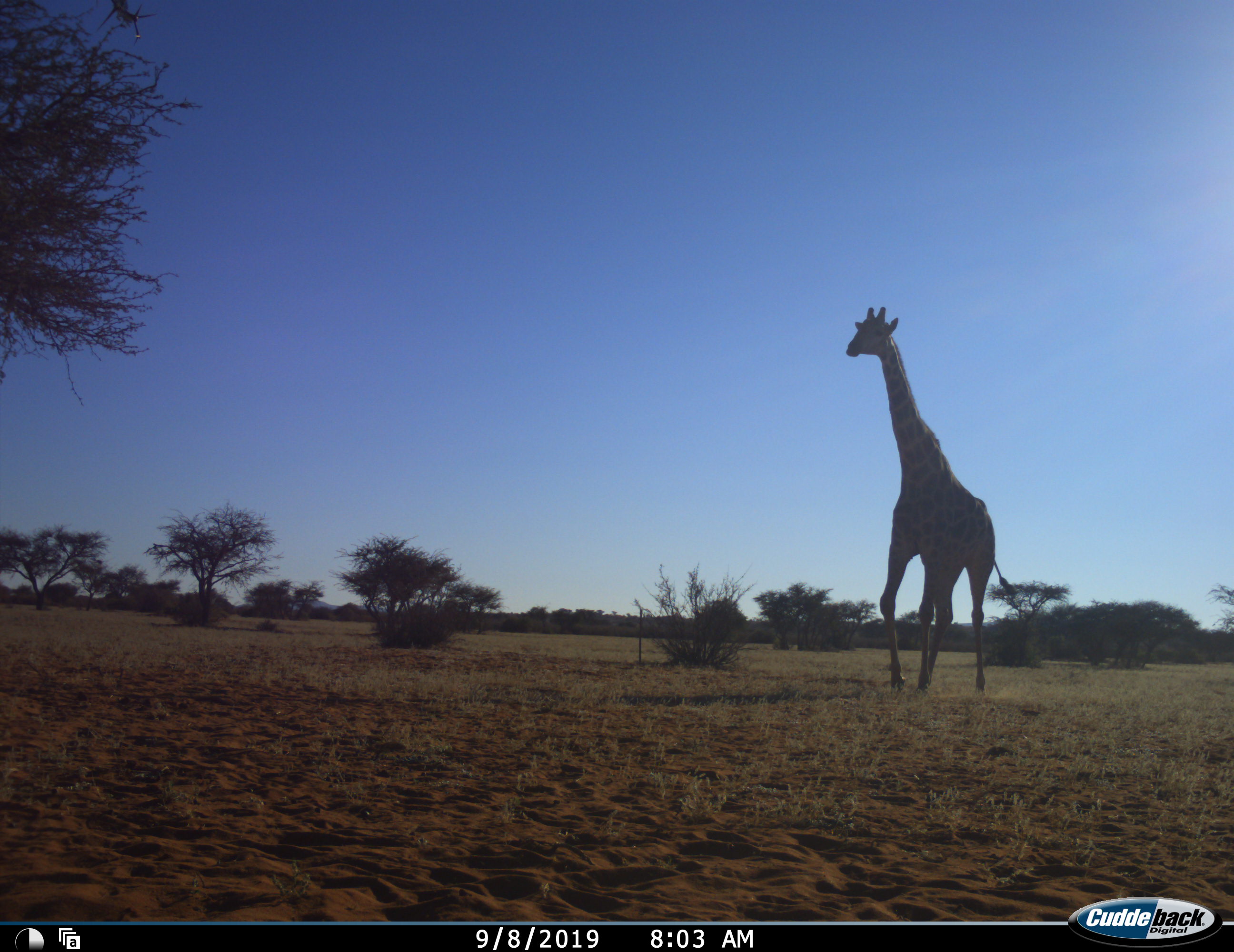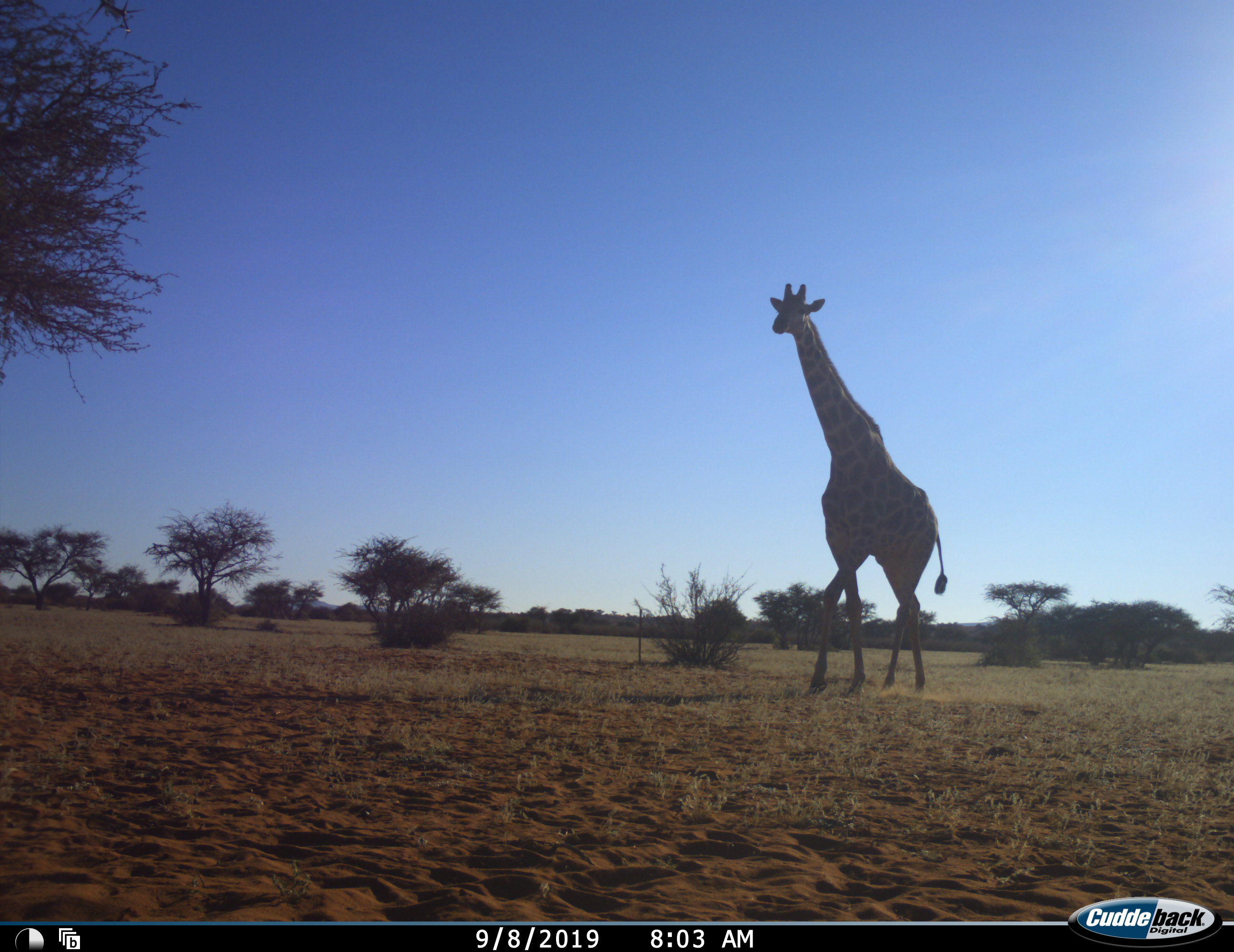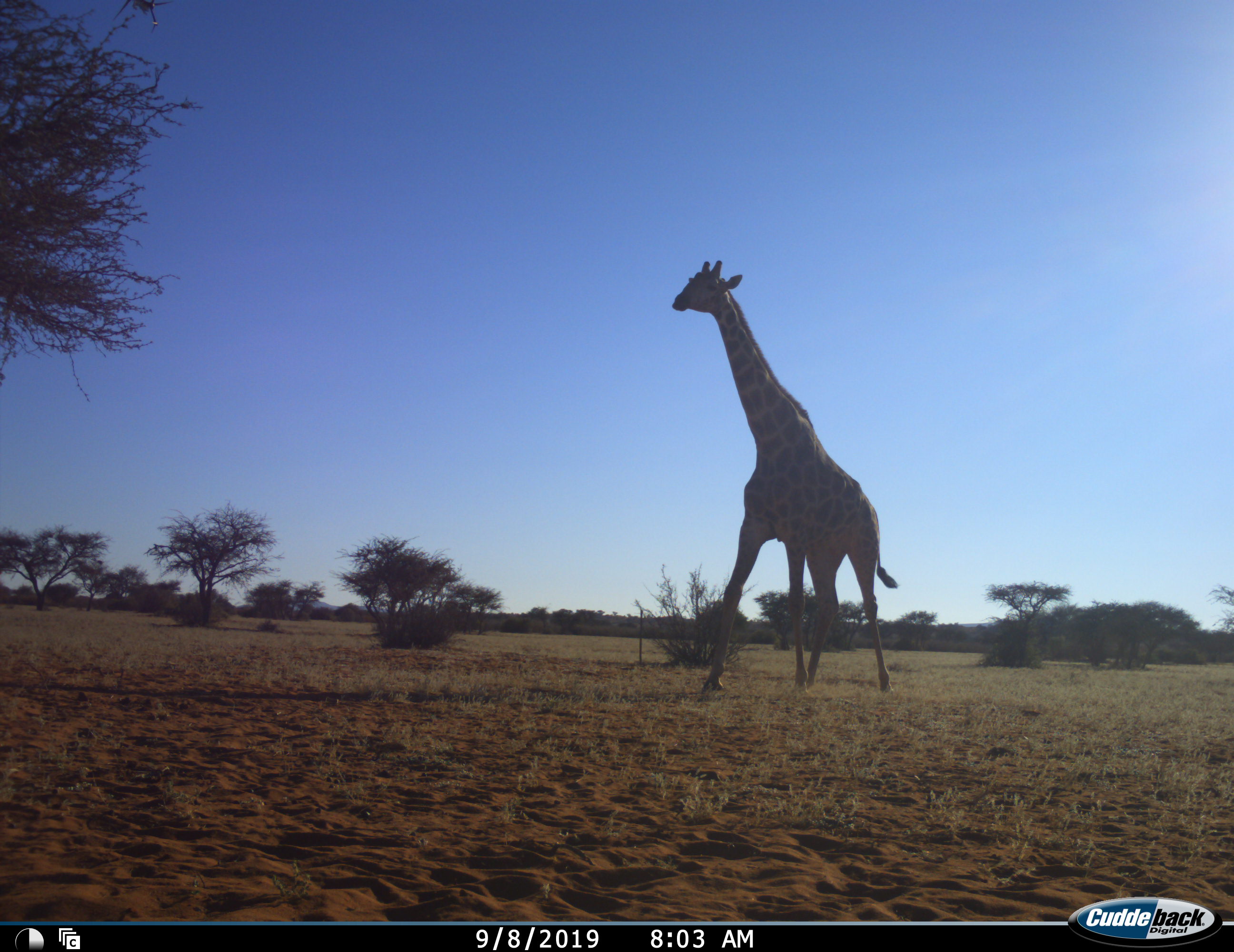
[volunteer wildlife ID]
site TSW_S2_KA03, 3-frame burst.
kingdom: Animalia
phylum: Chordata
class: Mammalia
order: Artiodactyla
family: Giraffidae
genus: Giraffa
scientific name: Giraffa camelopardalis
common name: giraffe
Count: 1.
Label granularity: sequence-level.